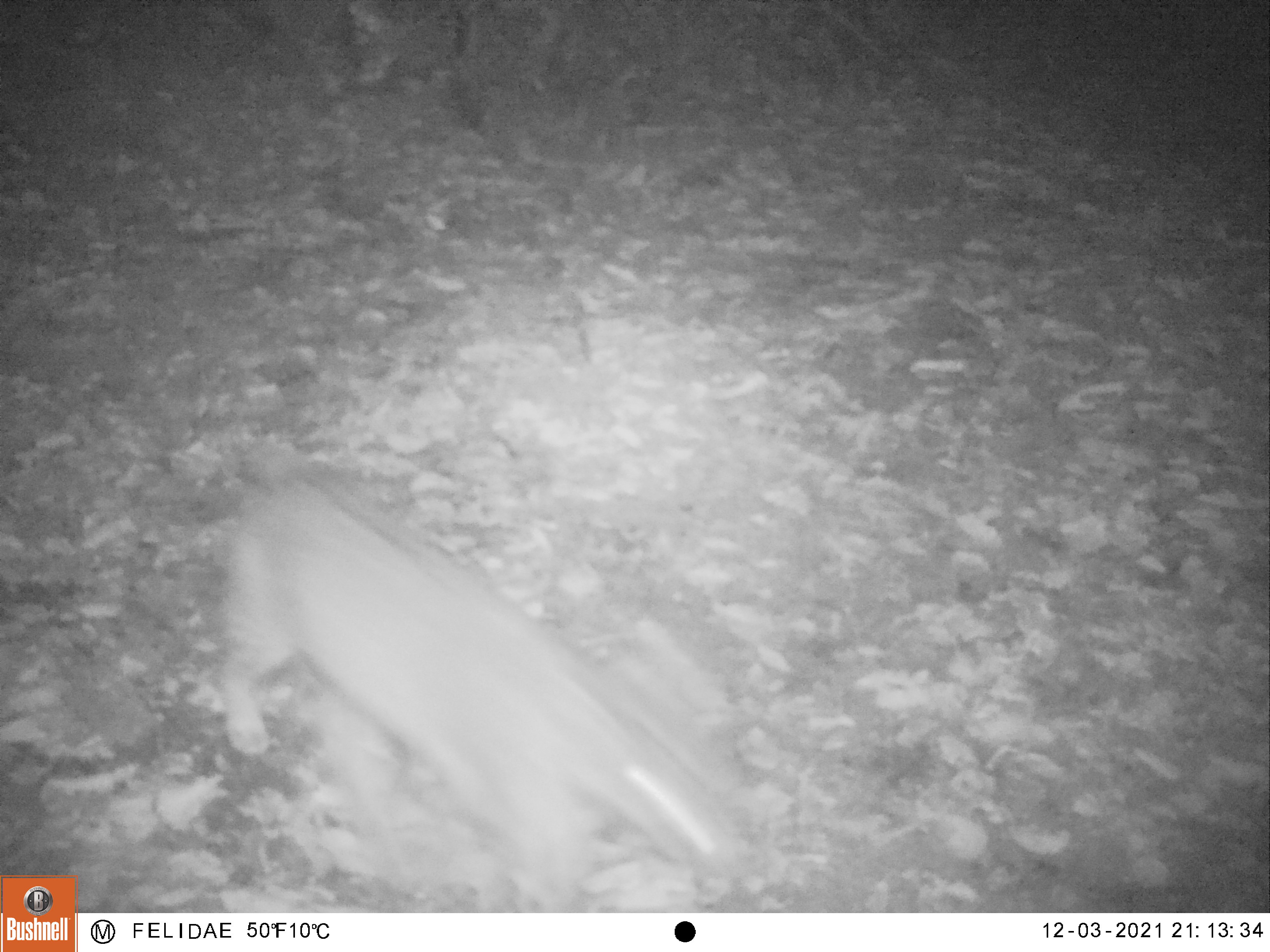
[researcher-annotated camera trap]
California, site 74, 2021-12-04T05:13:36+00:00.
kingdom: Animalia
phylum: Chordata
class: Mammalia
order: Carnivora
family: Felidae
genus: Lynx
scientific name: Lynx rufus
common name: bobcat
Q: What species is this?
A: Bobcat (Lynx rufus).